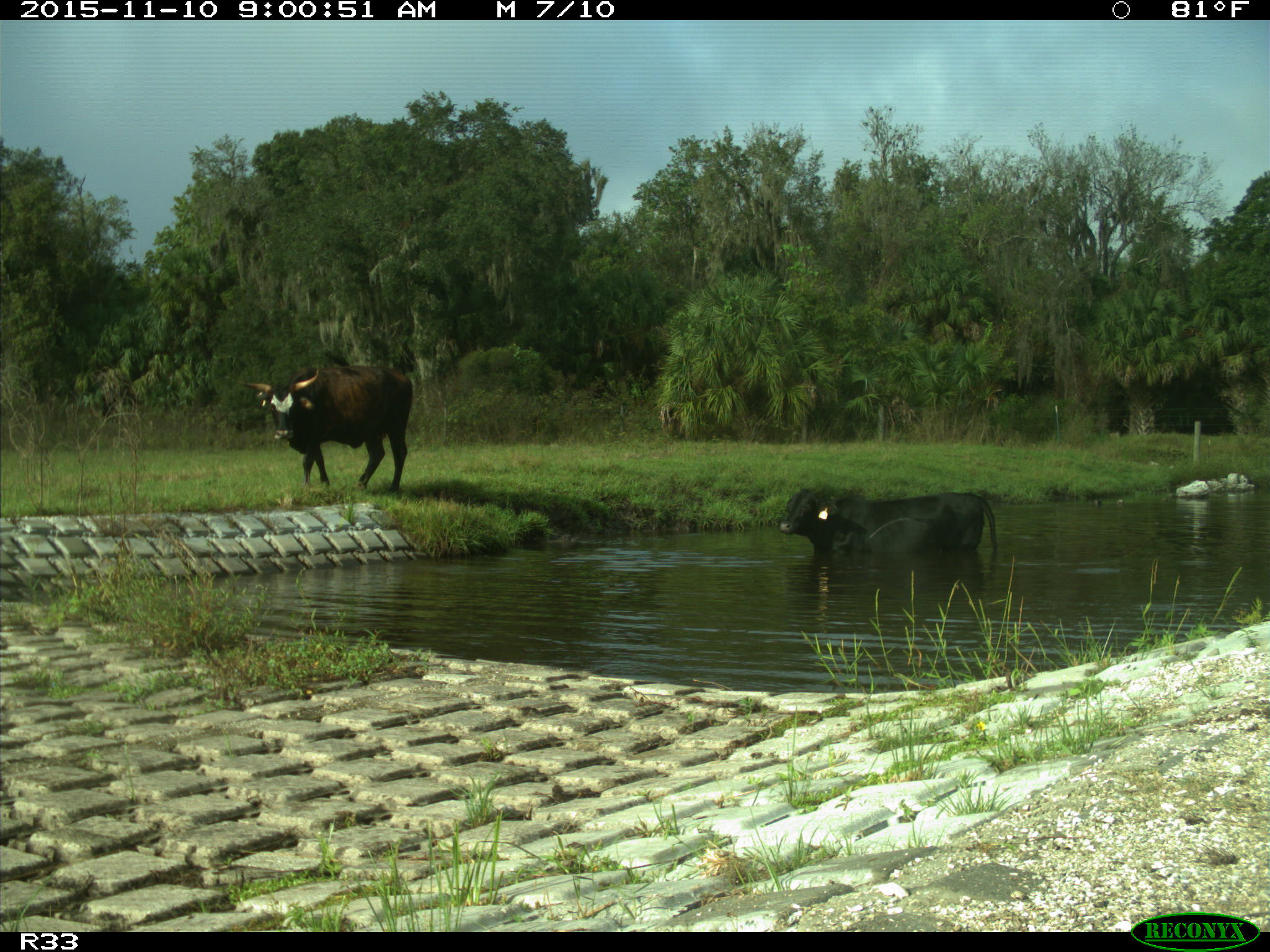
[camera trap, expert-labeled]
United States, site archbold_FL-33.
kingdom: Animalia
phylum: Chordata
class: Mammalia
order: Artiodactyla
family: Bovidae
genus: Bos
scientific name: Bos taurus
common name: domestic cow